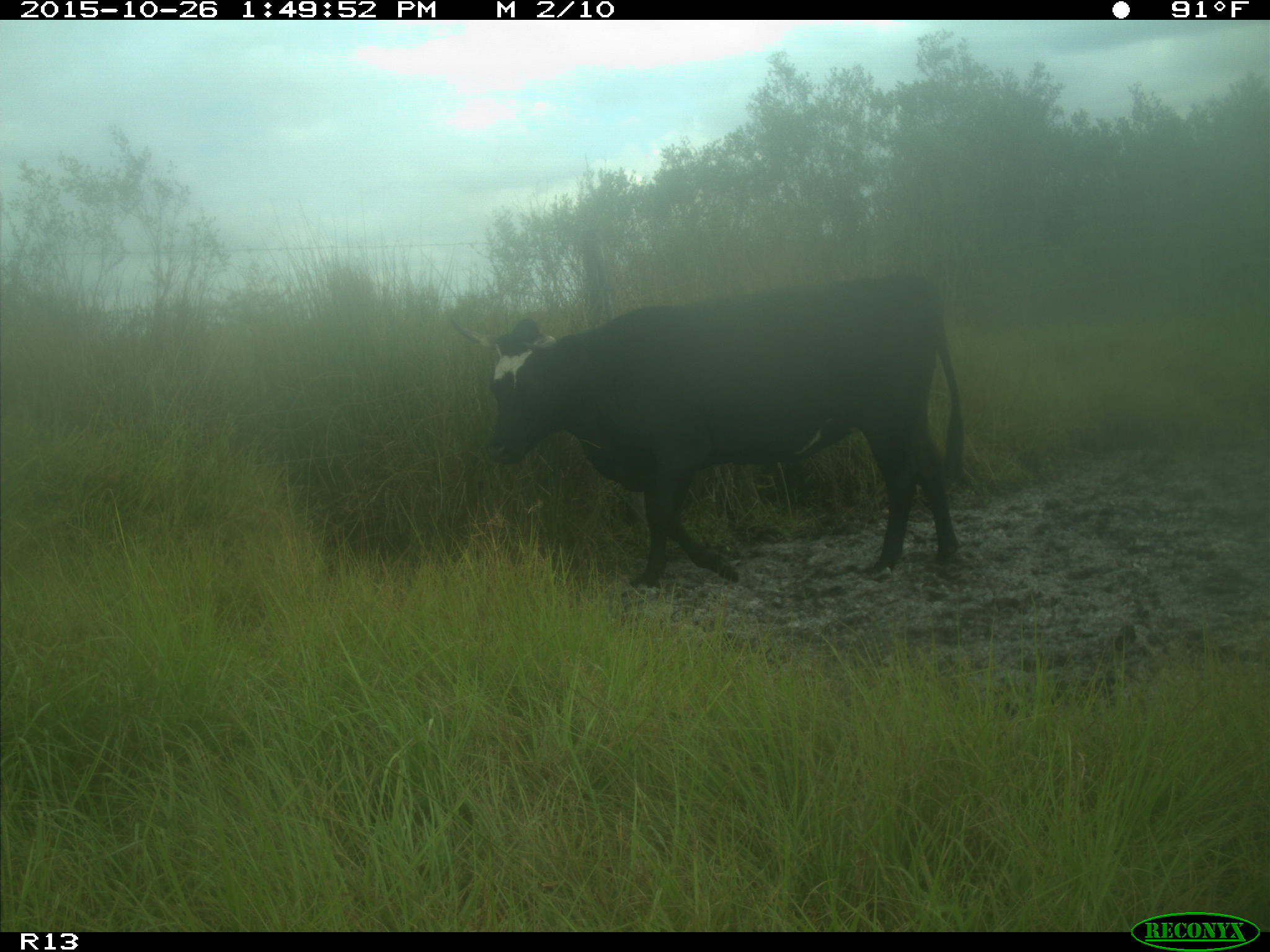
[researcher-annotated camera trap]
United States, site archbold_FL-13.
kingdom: Animalia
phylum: Chordata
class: Mammalia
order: Artiodactyla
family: Bovidae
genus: Bos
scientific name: Bos taurus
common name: domestic cow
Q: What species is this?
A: Bos taurus (domestic cow).